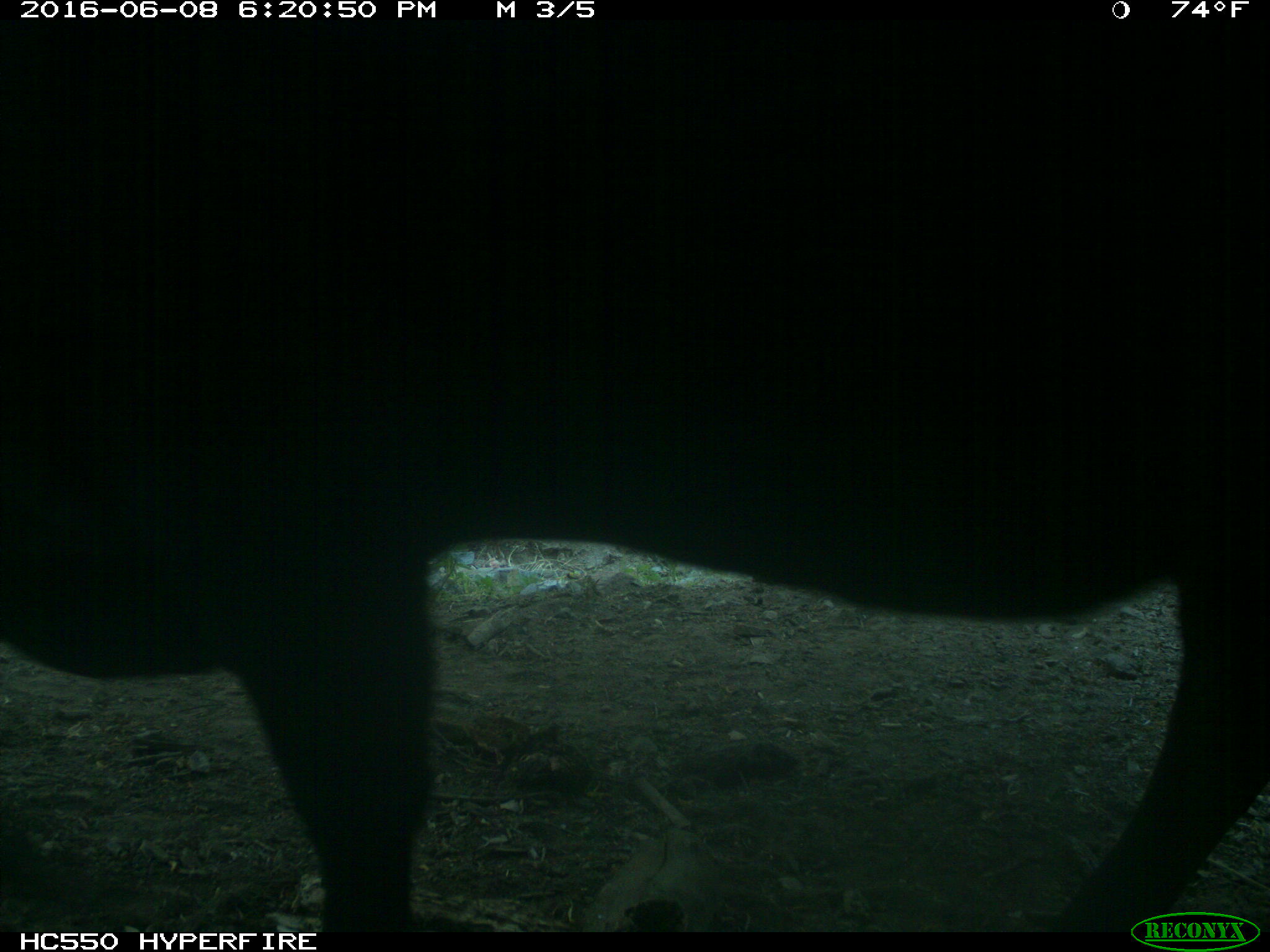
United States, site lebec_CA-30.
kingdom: Animalia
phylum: Chordata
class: Mammalia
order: Artiodactyla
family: Bovidae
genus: Bos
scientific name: Bos taurus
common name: domestic cow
Bos taurus (domestic cow).